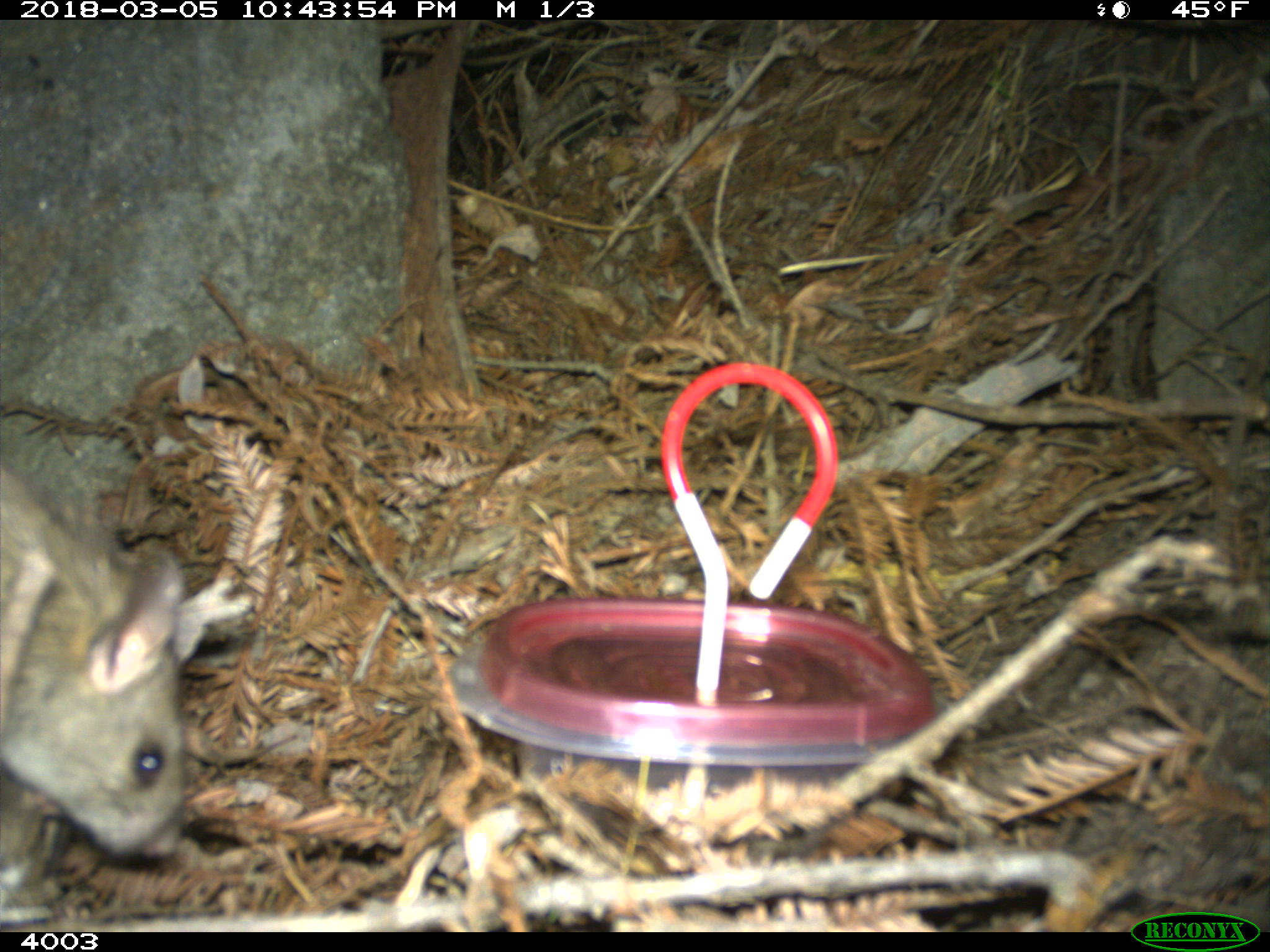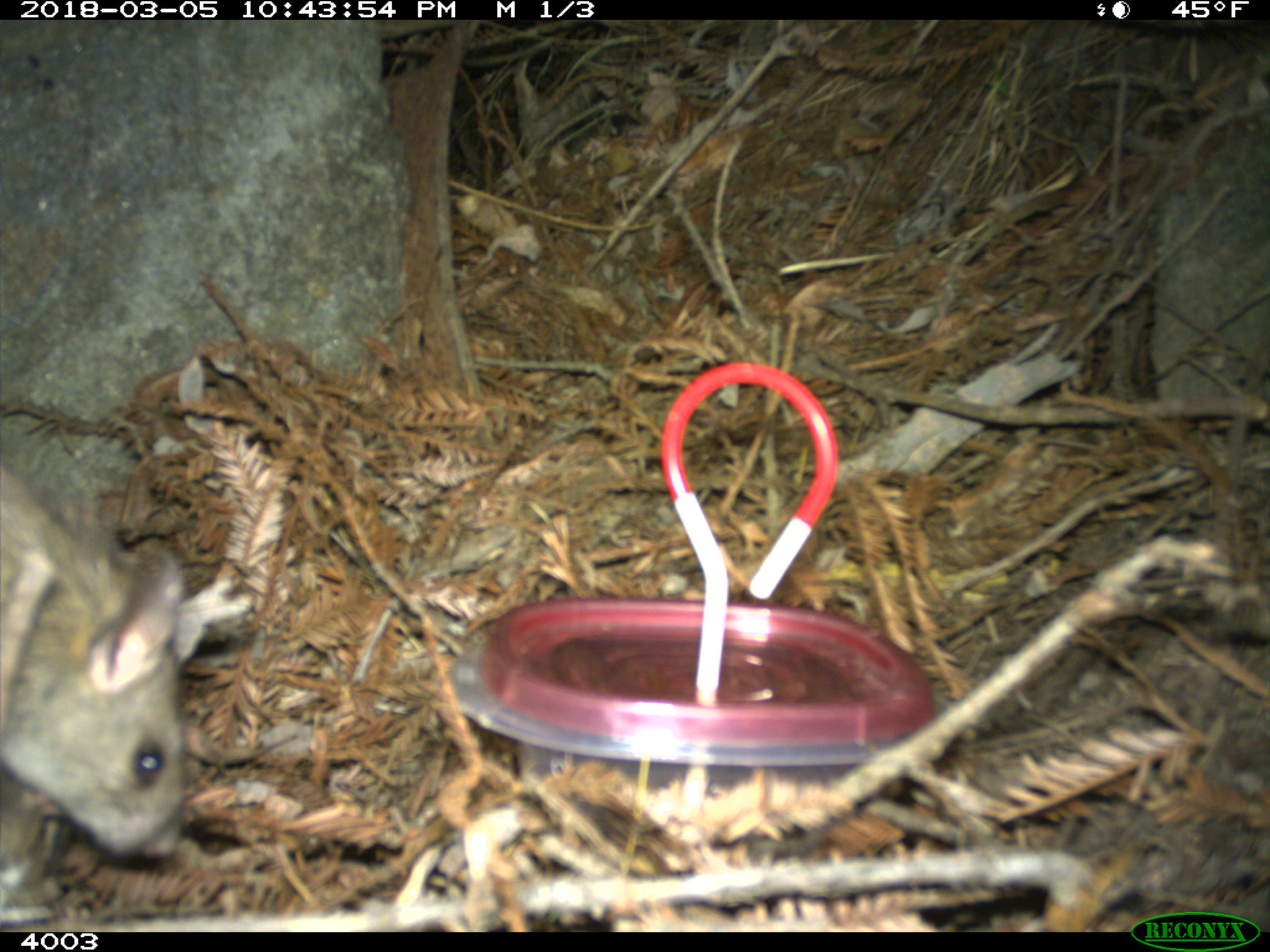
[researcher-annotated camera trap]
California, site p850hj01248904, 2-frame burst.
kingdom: Animalia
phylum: Chordata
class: Mammalia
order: Rodentia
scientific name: Rodentia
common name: rodent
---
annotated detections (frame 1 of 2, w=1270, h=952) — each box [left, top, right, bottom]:
rodent: [0, 464, 184, 857]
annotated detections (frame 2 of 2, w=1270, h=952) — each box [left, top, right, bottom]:
rodent: [0, 459, 183, 861]